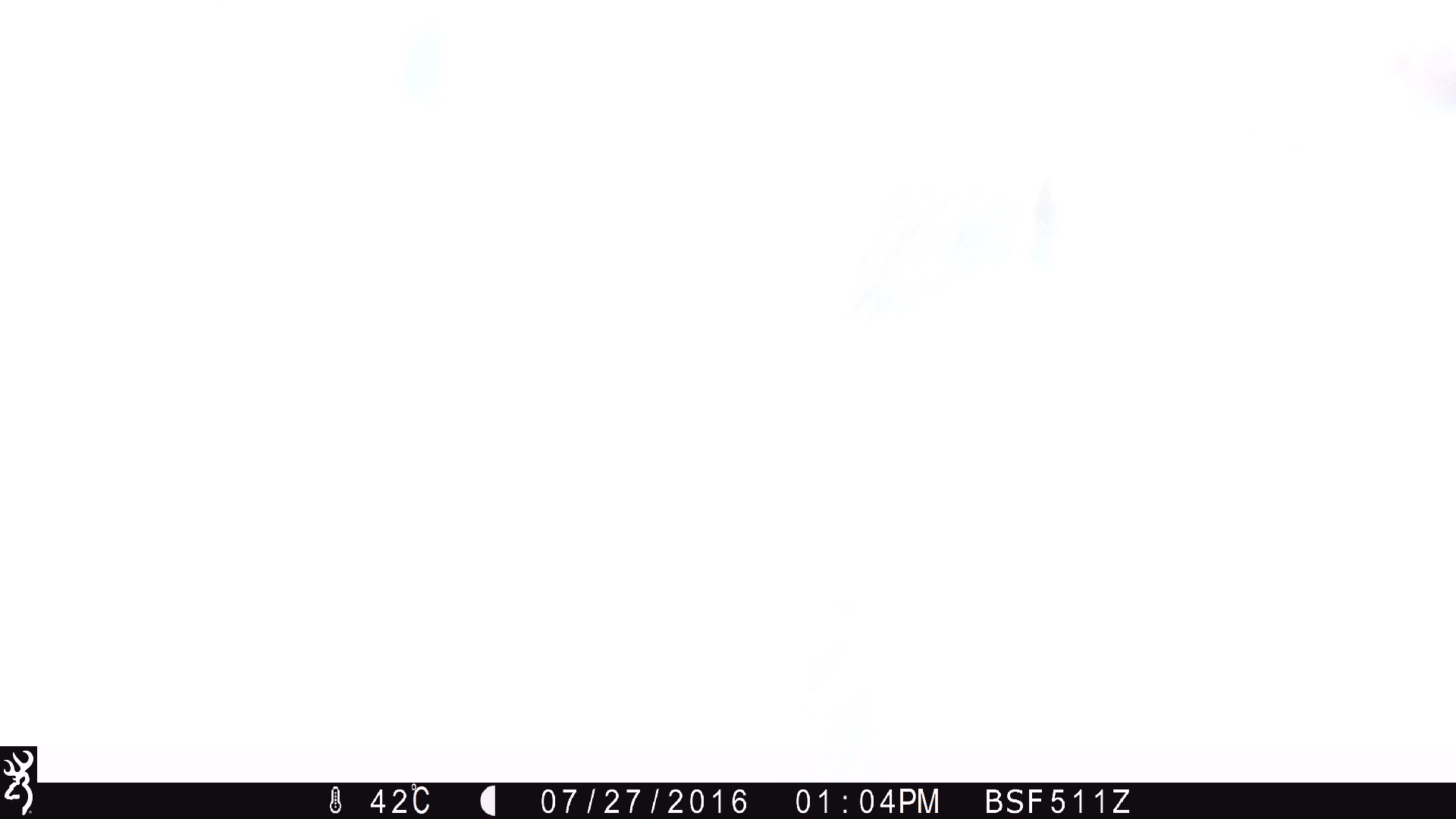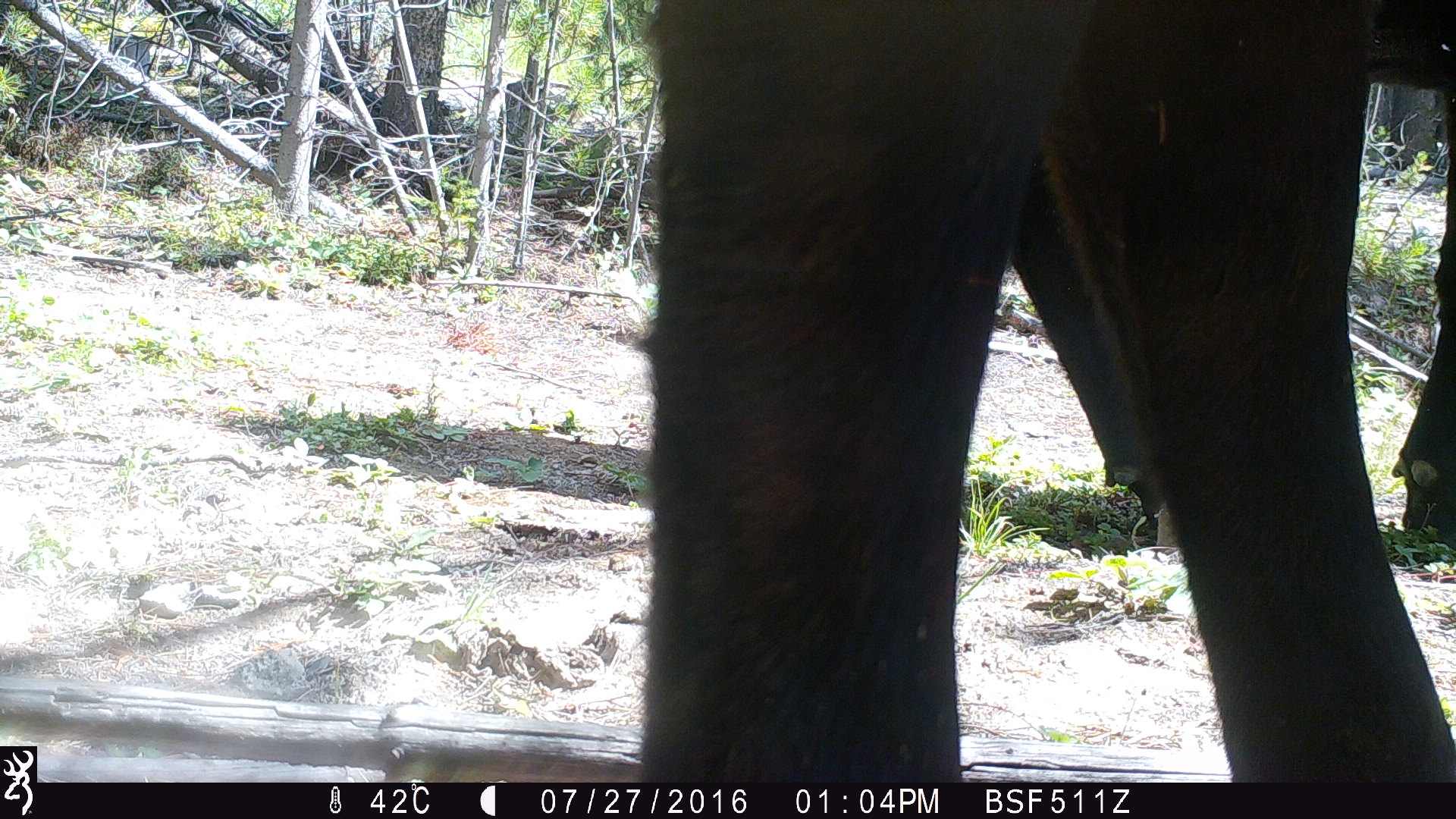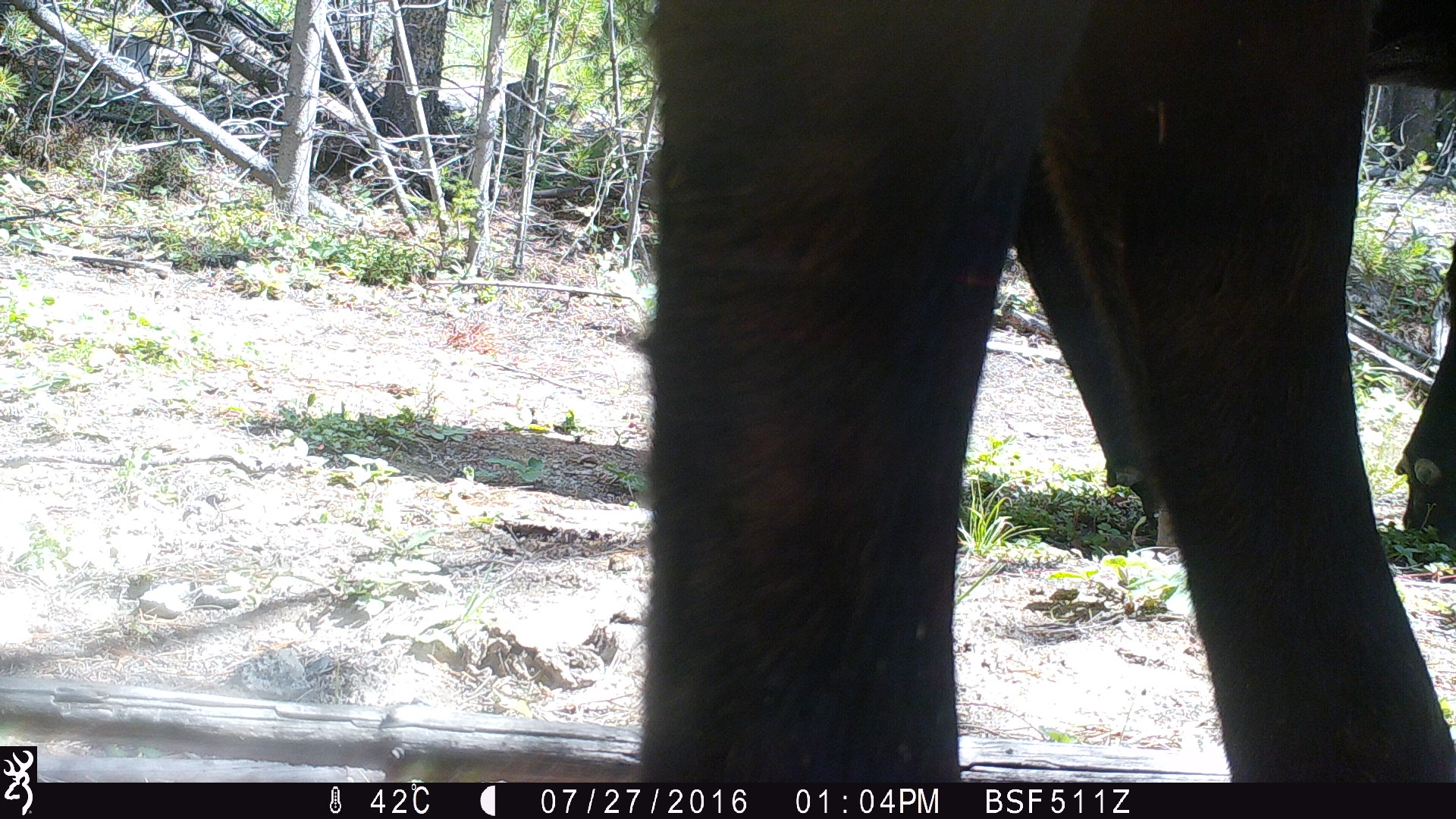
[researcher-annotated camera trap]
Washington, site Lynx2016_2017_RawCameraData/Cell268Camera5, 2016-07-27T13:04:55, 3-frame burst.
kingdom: Animalia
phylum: Chordata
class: Mammalia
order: Artiodactyla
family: Bovidae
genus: Bos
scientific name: Bos taurus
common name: domestic cattle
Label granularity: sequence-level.